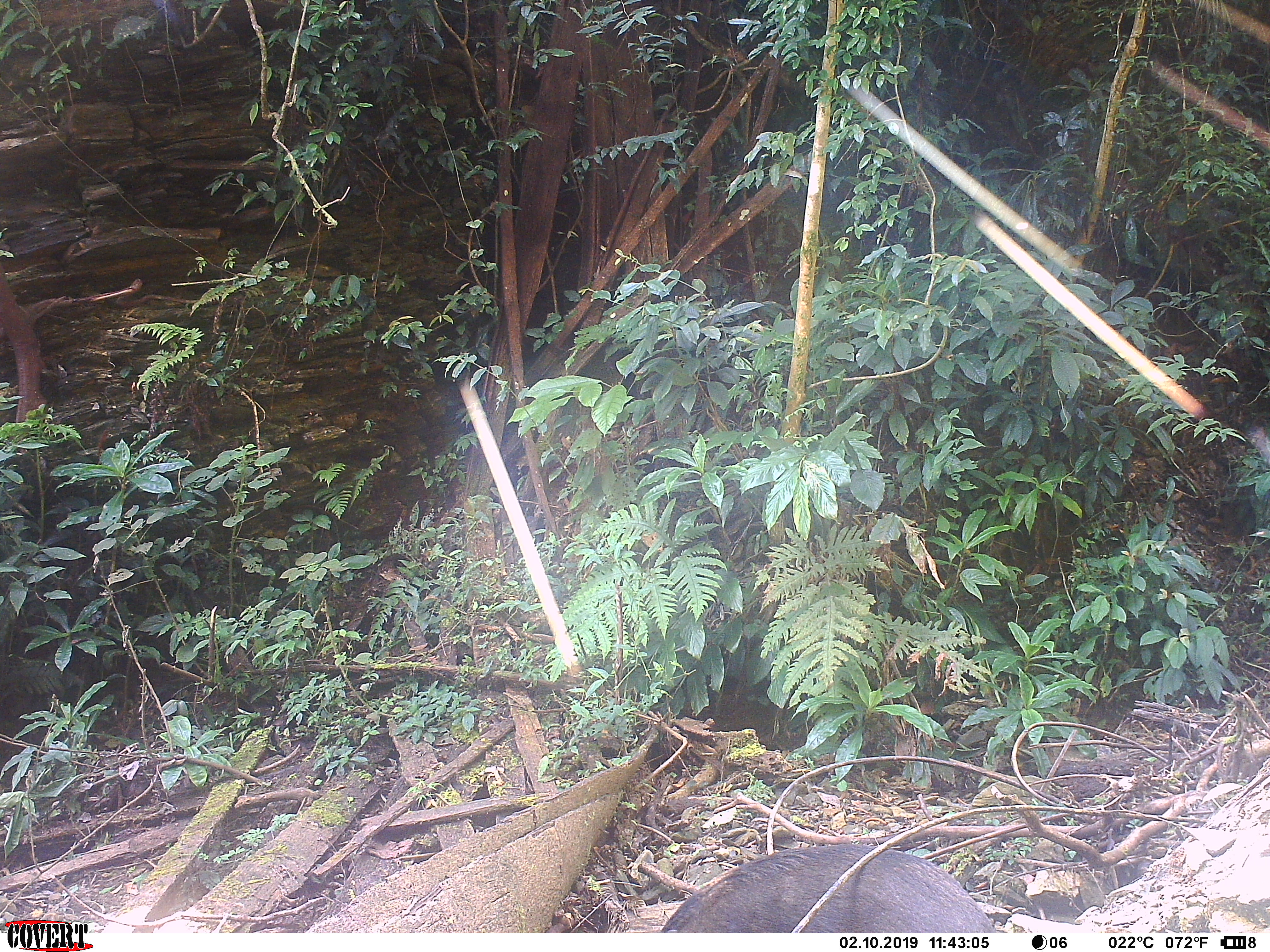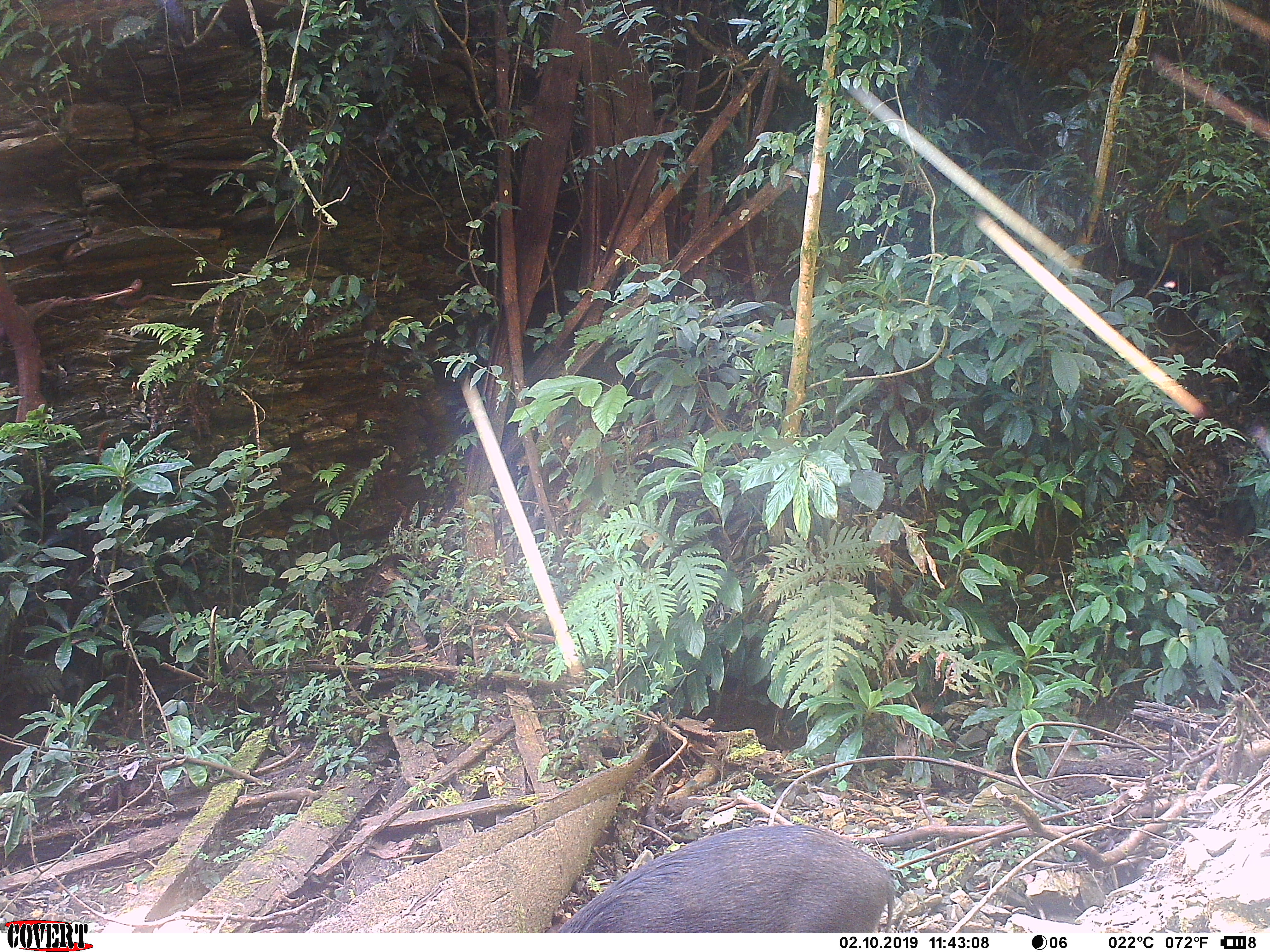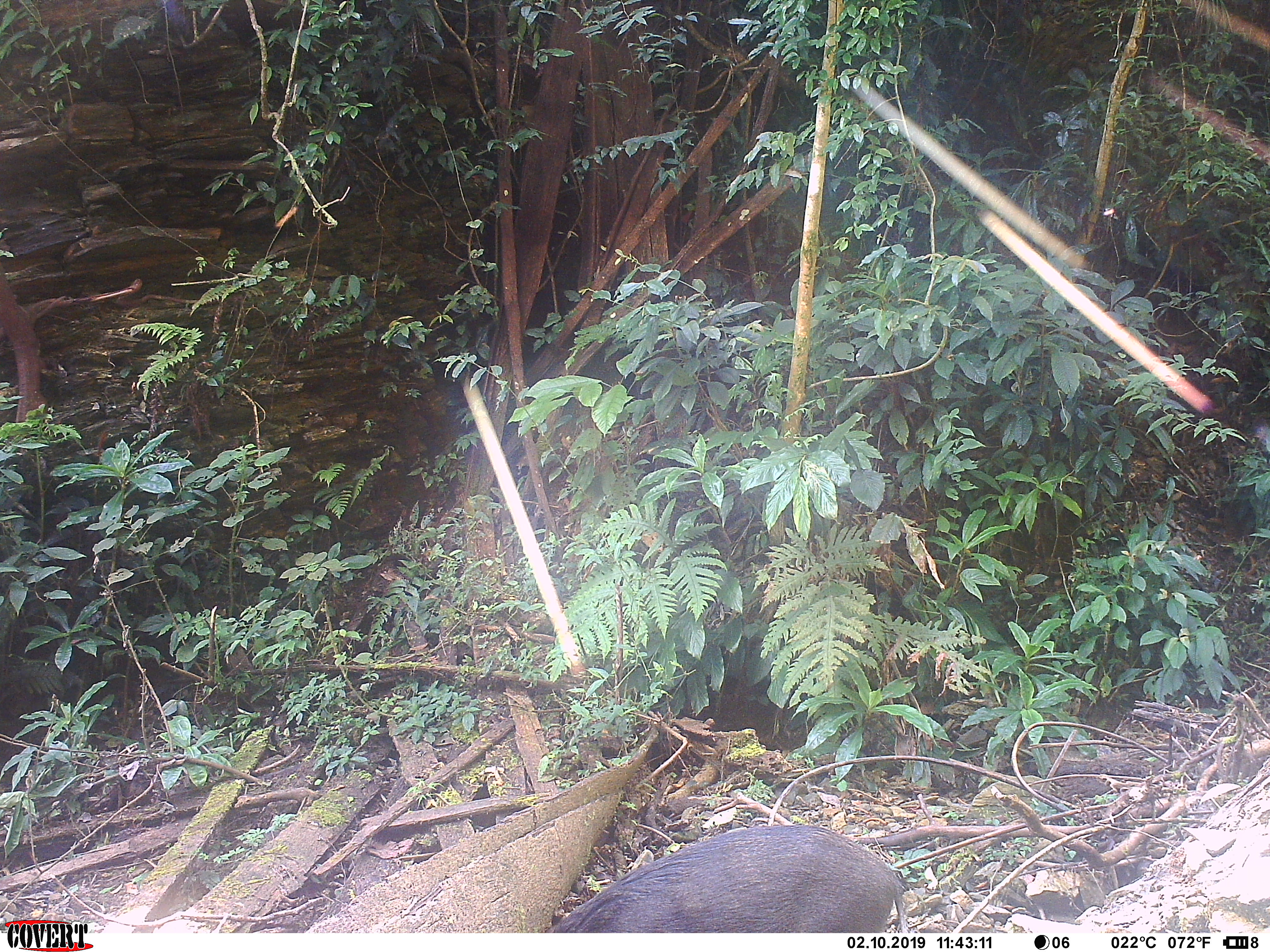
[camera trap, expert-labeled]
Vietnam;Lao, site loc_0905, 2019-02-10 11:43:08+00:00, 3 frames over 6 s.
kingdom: Animalia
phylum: Chordata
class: Mammalia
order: Artiodactyla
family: Suidae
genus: Sus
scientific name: Sus scrofa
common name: eurasian wild pig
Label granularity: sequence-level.